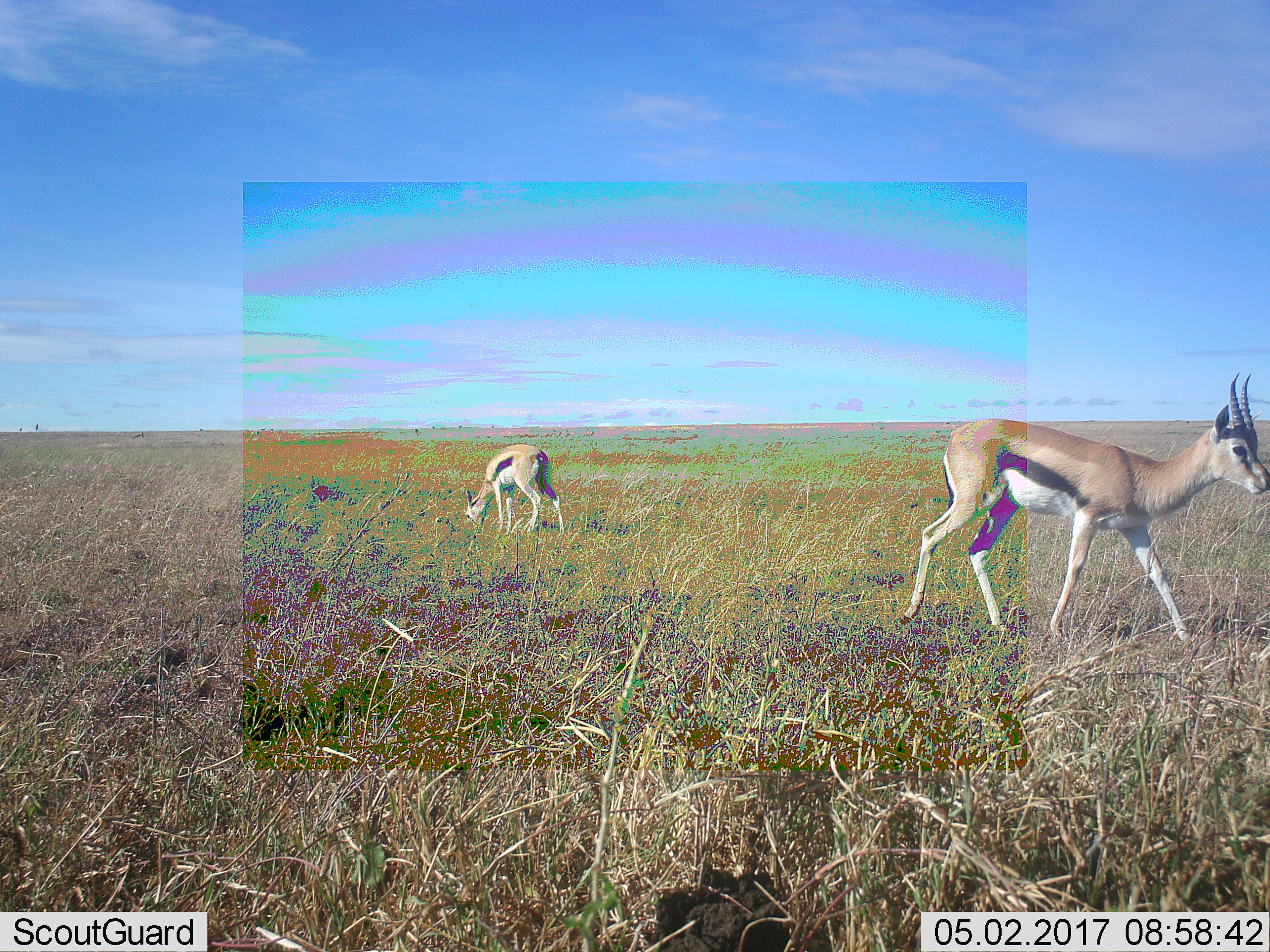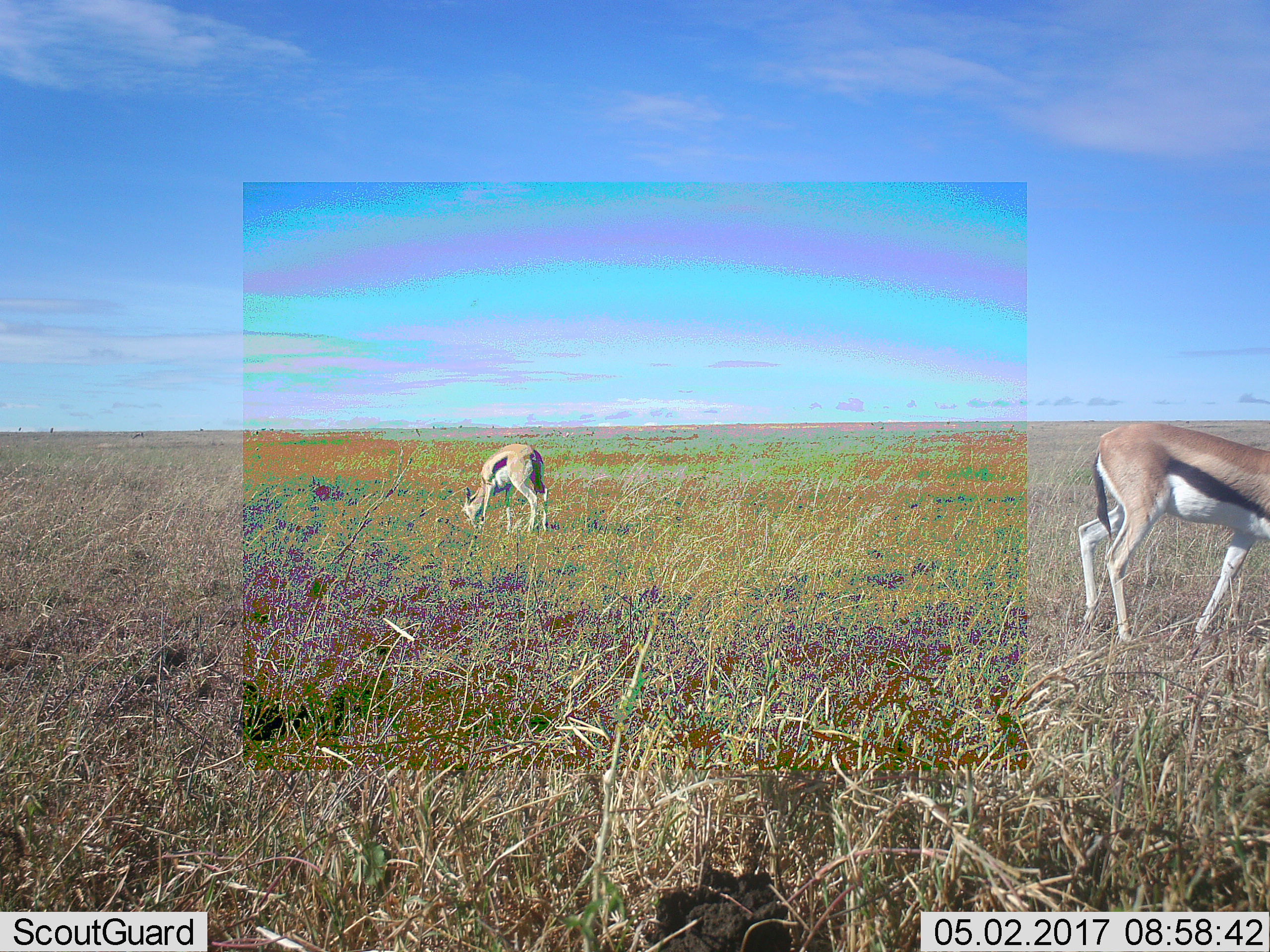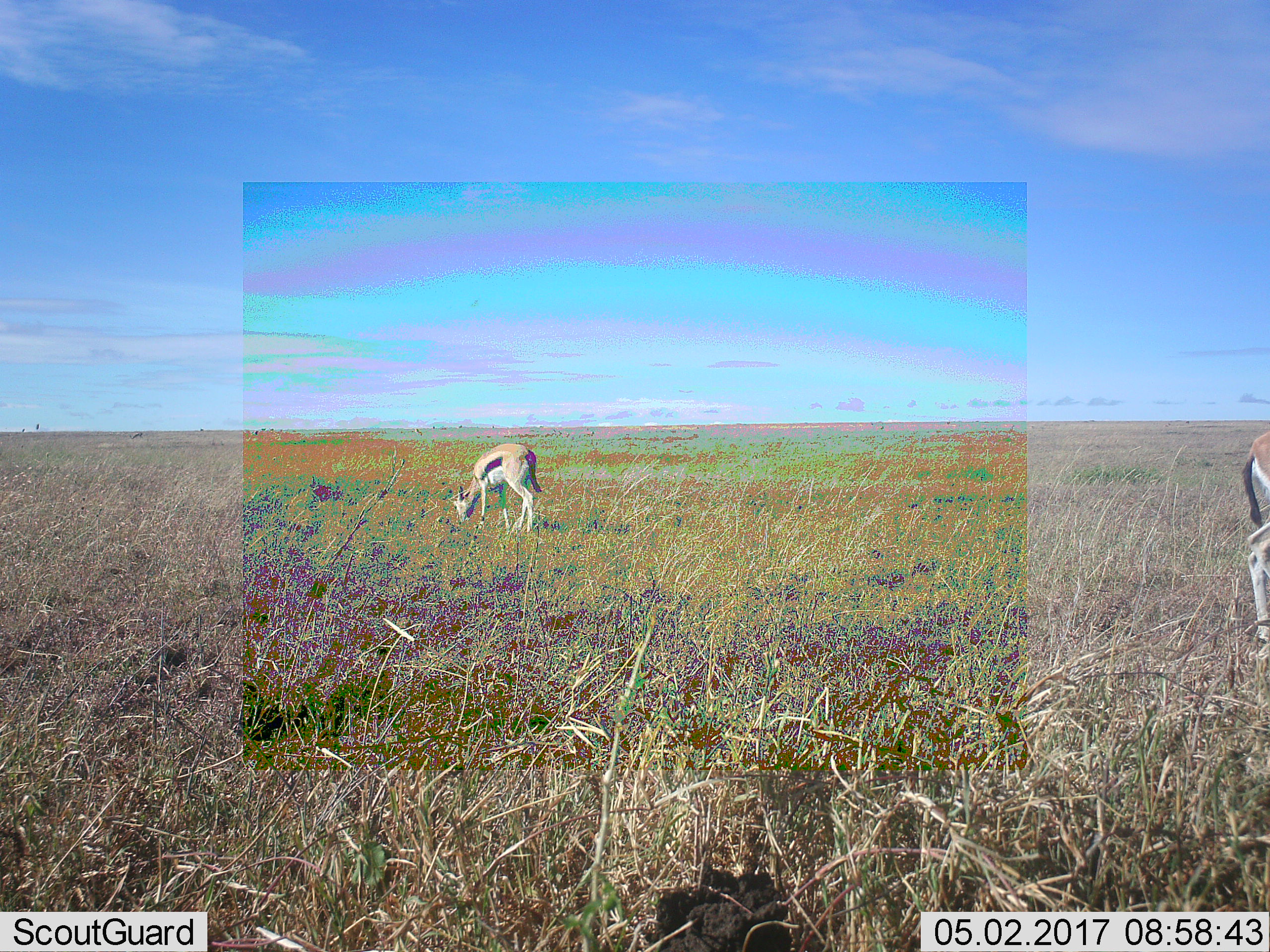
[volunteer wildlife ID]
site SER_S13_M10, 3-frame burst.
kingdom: Animalia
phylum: Chordata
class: Mammalia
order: Artiodactyla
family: Bovidae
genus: Eudorcas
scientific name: Eudorcas thomsonii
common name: thomson's gazelle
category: gazellethomsons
Gazellethomsons (thomson's gazelle) (Eudorcas thomsonii), count 2. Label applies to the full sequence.